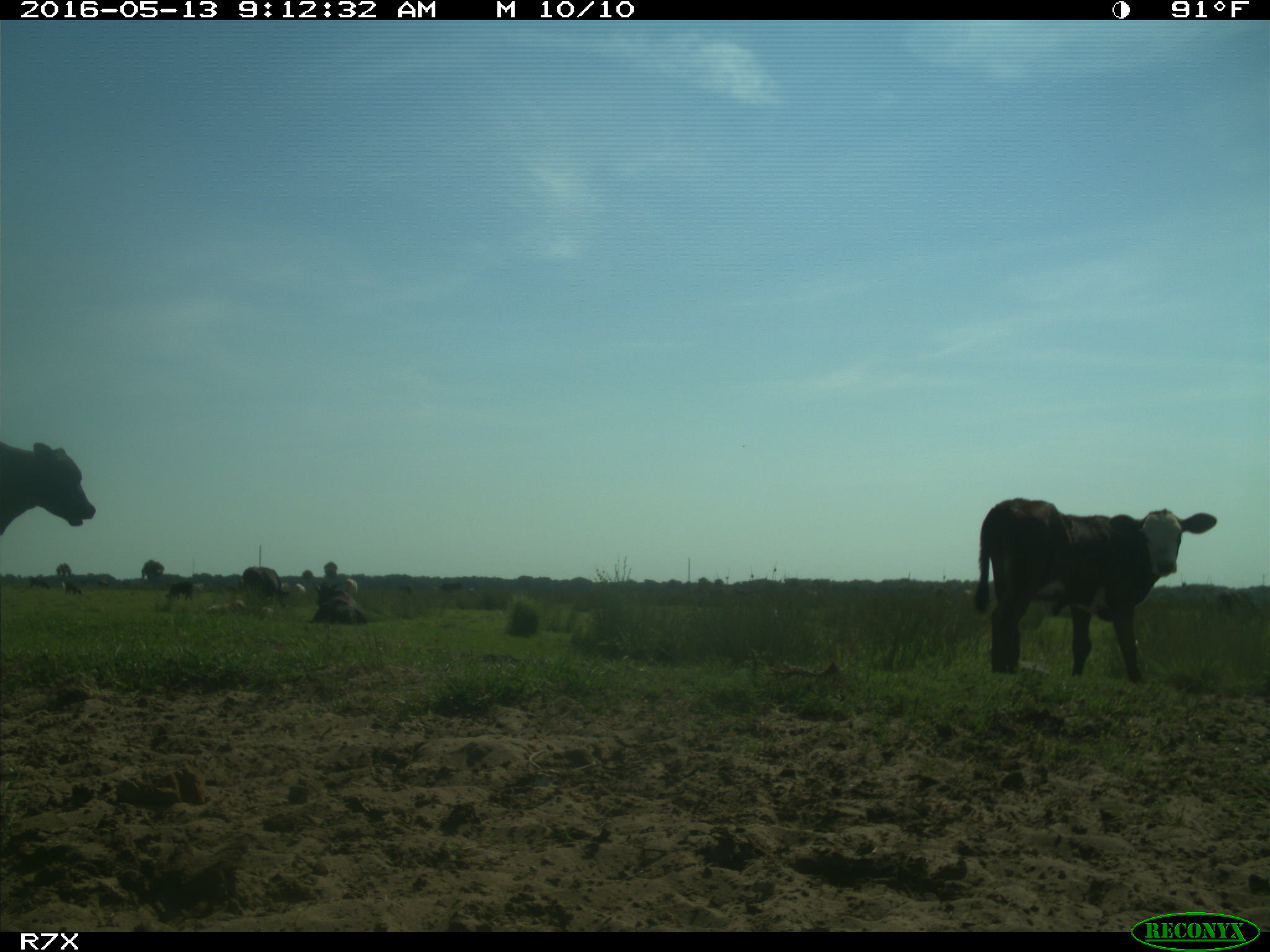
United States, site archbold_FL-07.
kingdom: Animalia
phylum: Chordata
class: Mammalia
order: Artiodactyla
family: Bovidae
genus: Bos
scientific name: Bos taurus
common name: domestic cow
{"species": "Bos taurus (domestic cow)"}